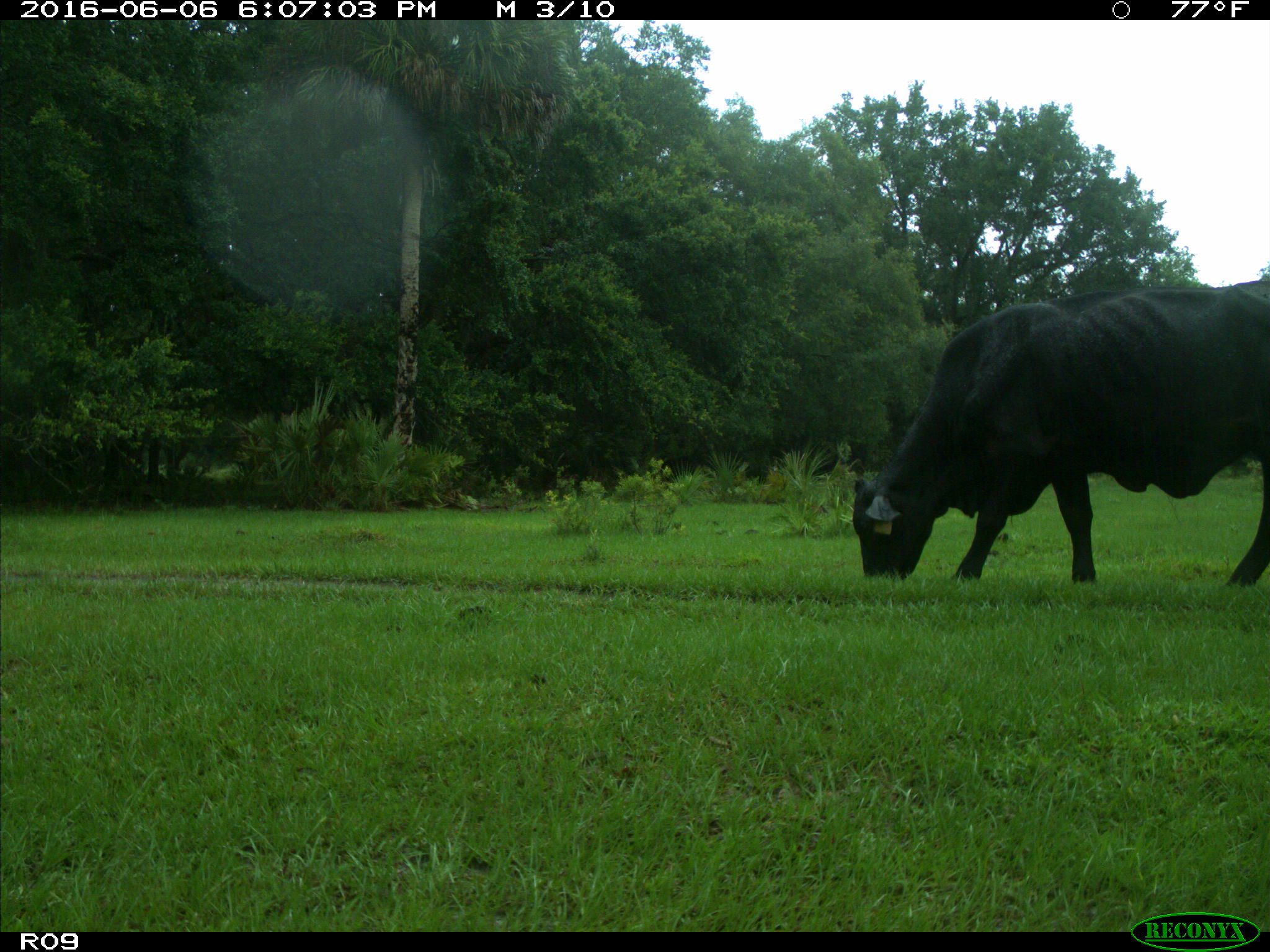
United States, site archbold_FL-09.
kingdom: Animalia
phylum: Chordata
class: Mammalia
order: Artiodactyla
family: Bovidae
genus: Bos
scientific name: Bos taurus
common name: domestic cow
Bos taurus (domestic cow).